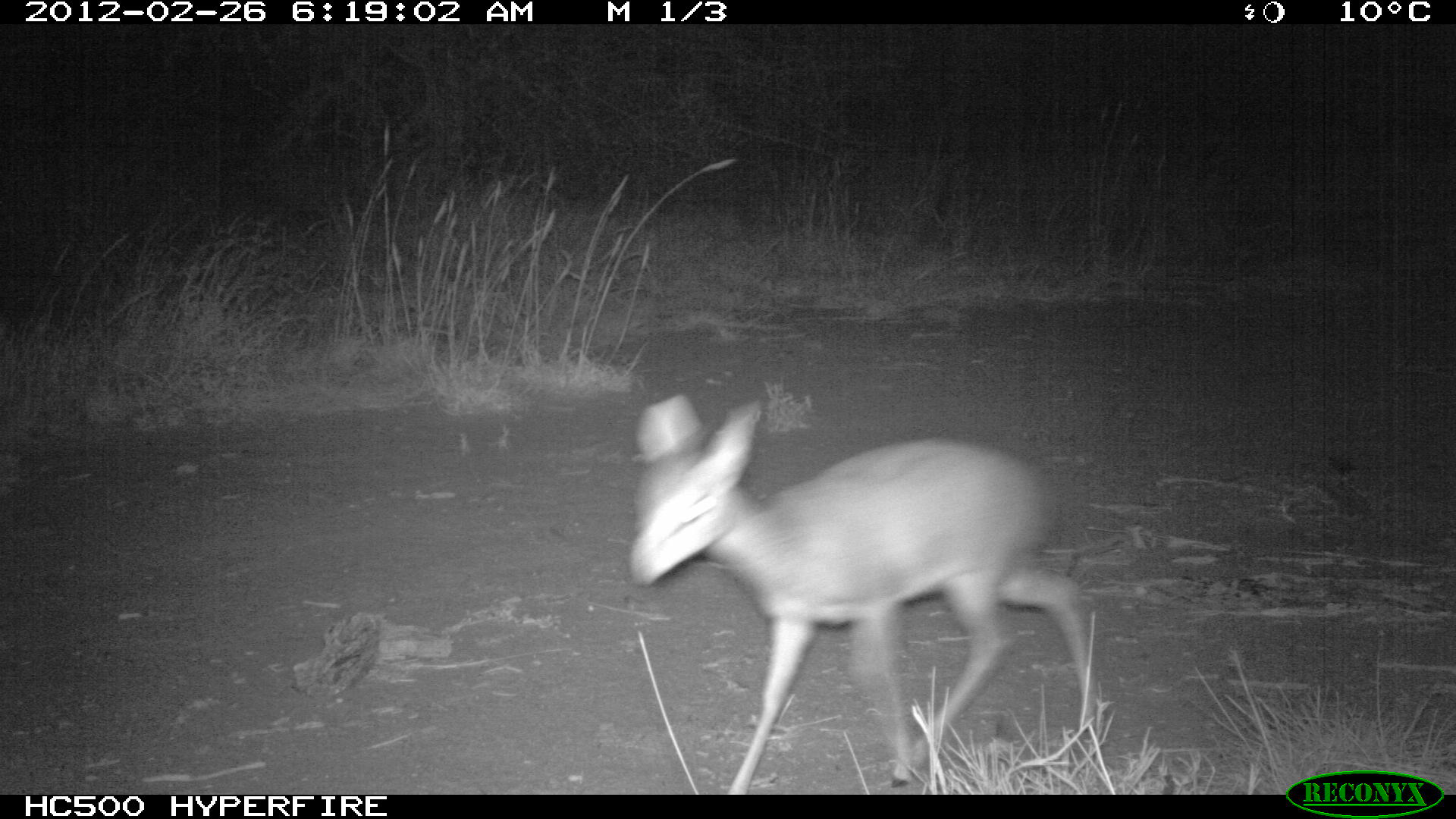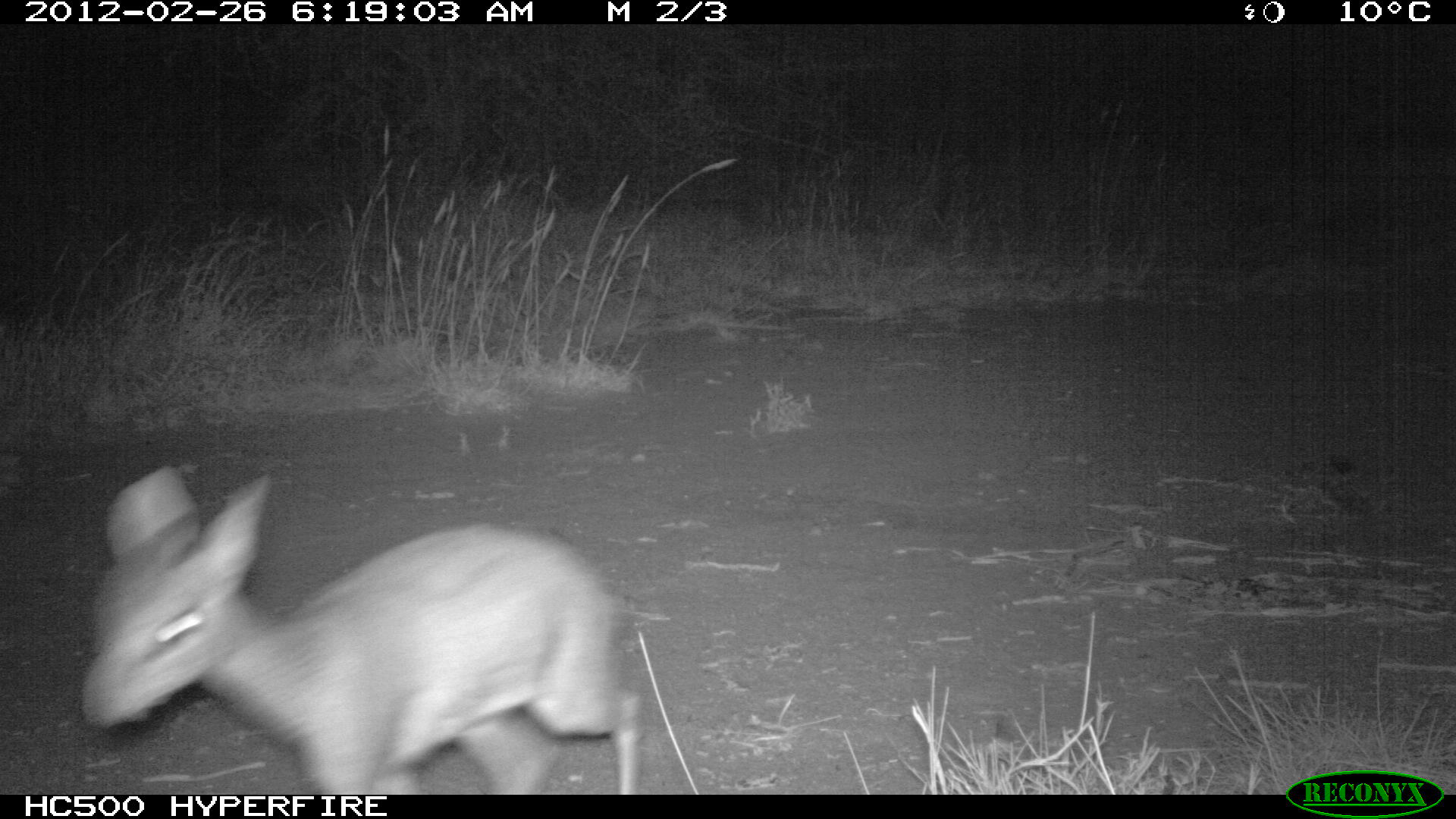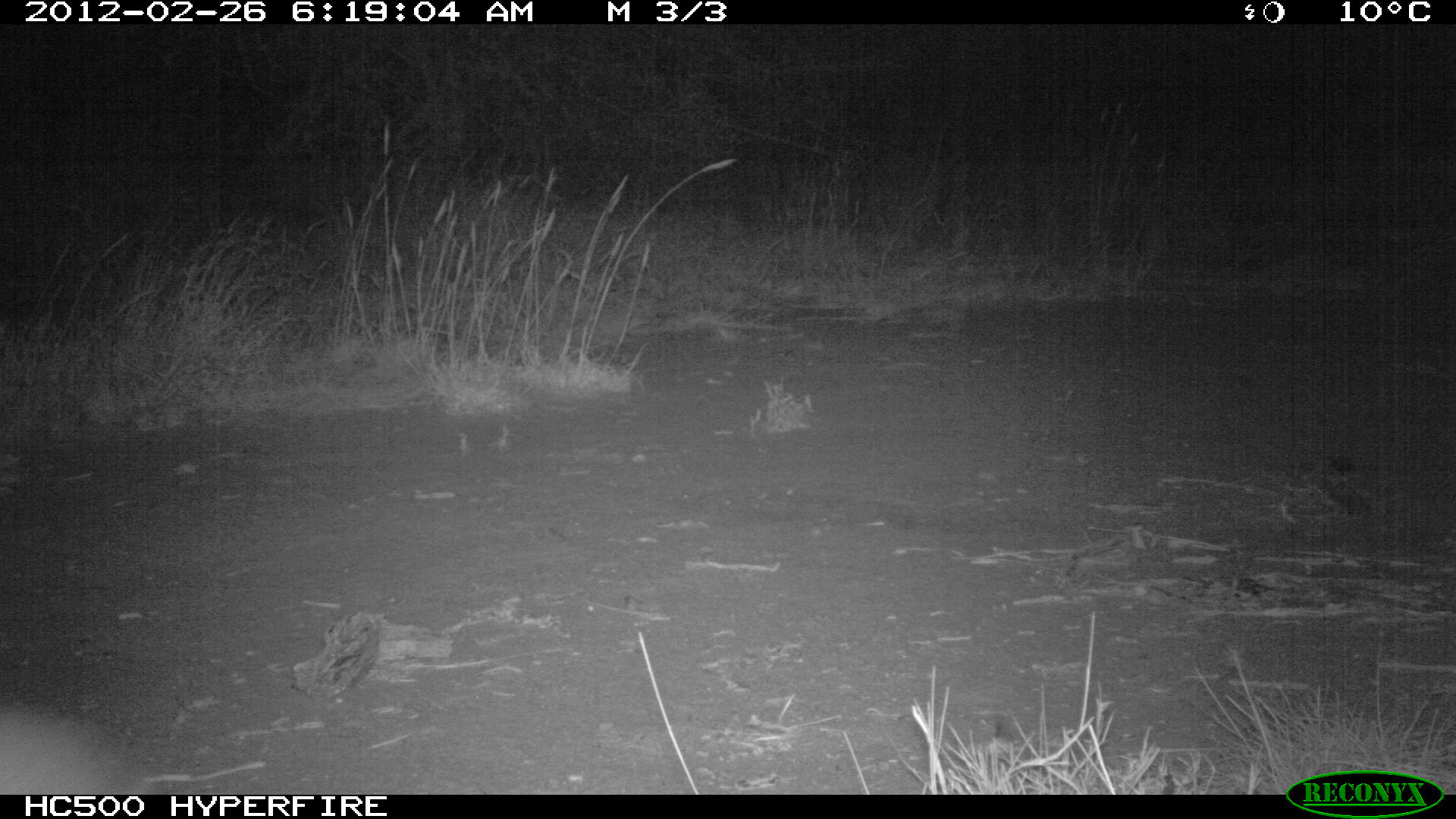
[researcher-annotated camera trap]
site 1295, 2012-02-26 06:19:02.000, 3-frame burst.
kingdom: Animalia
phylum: Chordata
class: Mammalia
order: Artiodactyla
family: Bovidae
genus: Madoqua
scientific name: Madoqua guentheri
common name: günther's dik-dik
Madoqua guentheri (günther's dik-dik), count 1.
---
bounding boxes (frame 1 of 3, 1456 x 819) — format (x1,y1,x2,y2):
madoqua guentheri: (621,392,1093,794)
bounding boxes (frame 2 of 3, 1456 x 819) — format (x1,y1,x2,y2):
madoqua guentheri: (78,465,641,794)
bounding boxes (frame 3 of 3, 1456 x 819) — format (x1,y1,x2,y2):
madoqua guentheri: (0,694,138,792)